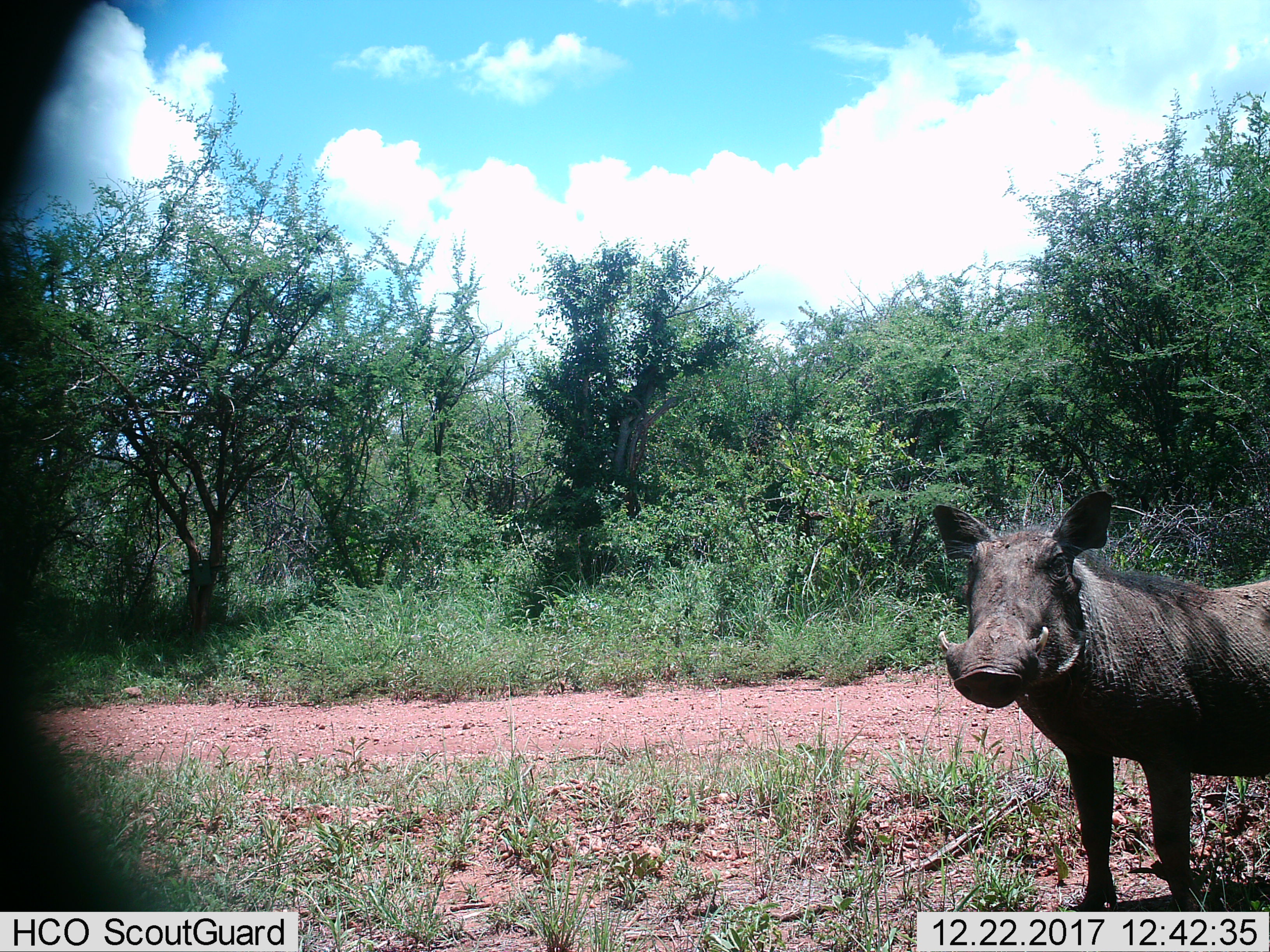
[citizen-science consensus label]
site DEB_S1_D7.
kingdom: Animalia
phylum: Chordata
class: Mammalia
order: Artiodactyla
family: Suidae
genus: Phacochoerus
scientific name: Phacochoerus africanus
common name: warthog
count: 1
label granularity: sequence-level